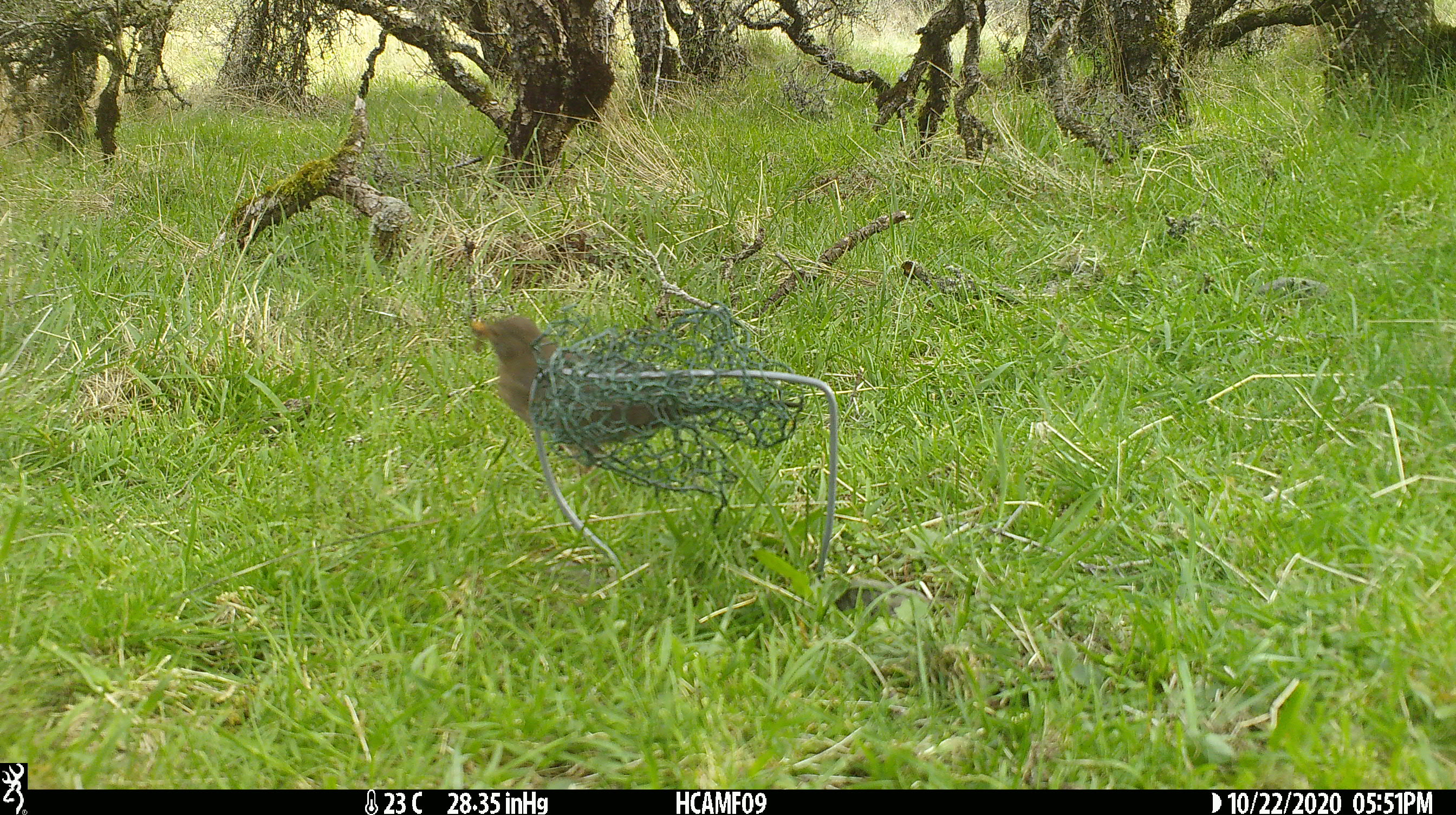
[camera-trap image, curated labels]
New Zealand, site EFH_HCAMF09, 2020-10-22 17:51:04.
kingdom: Animalia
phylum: Chordata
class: Aves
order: Passeriformes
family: Turdidae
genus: Turdus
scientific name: Turdus merula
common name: eurasian blackbird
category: blackbird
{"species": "blackbird (eurasian blackbird) (Turdus merula)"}